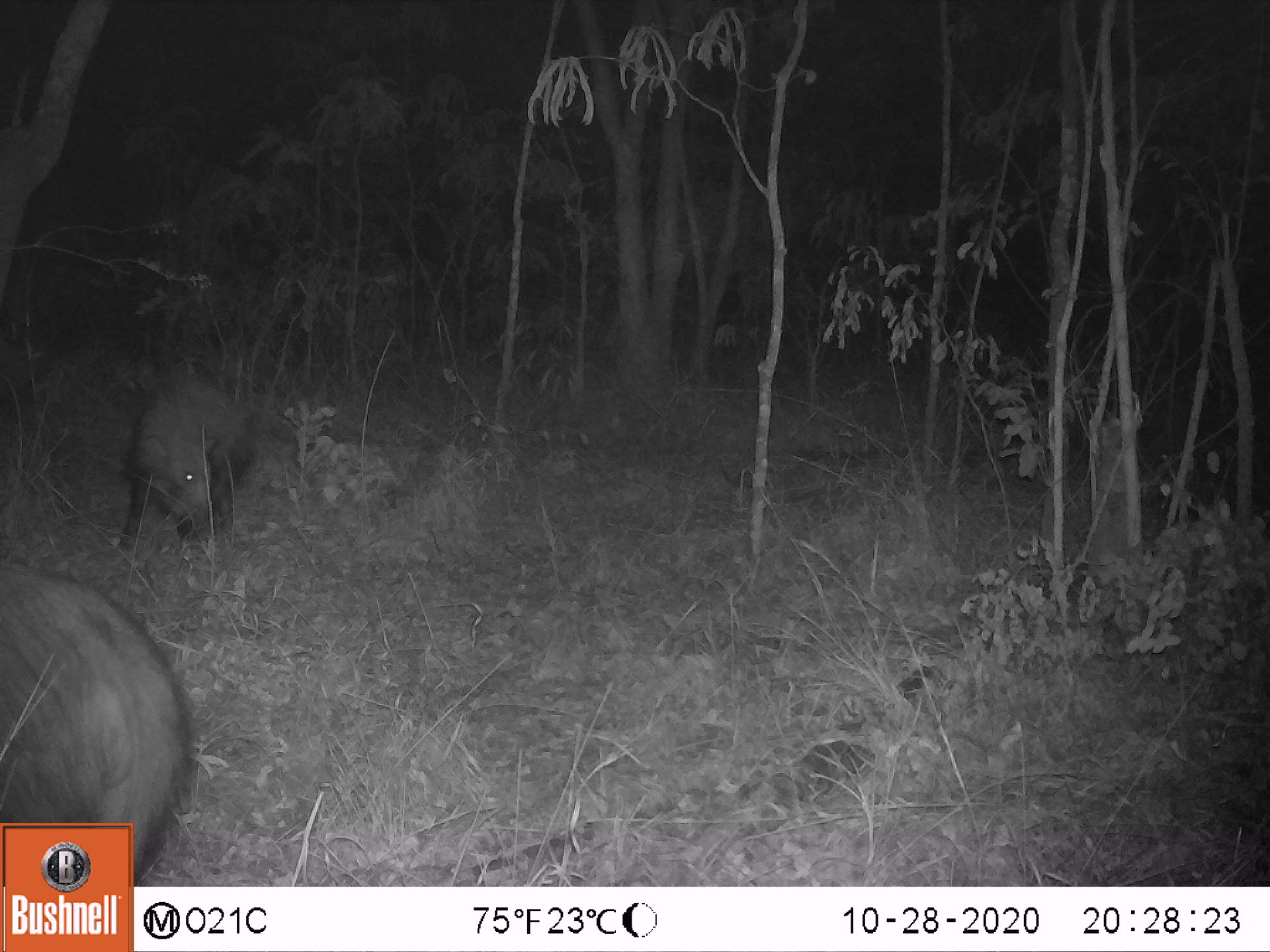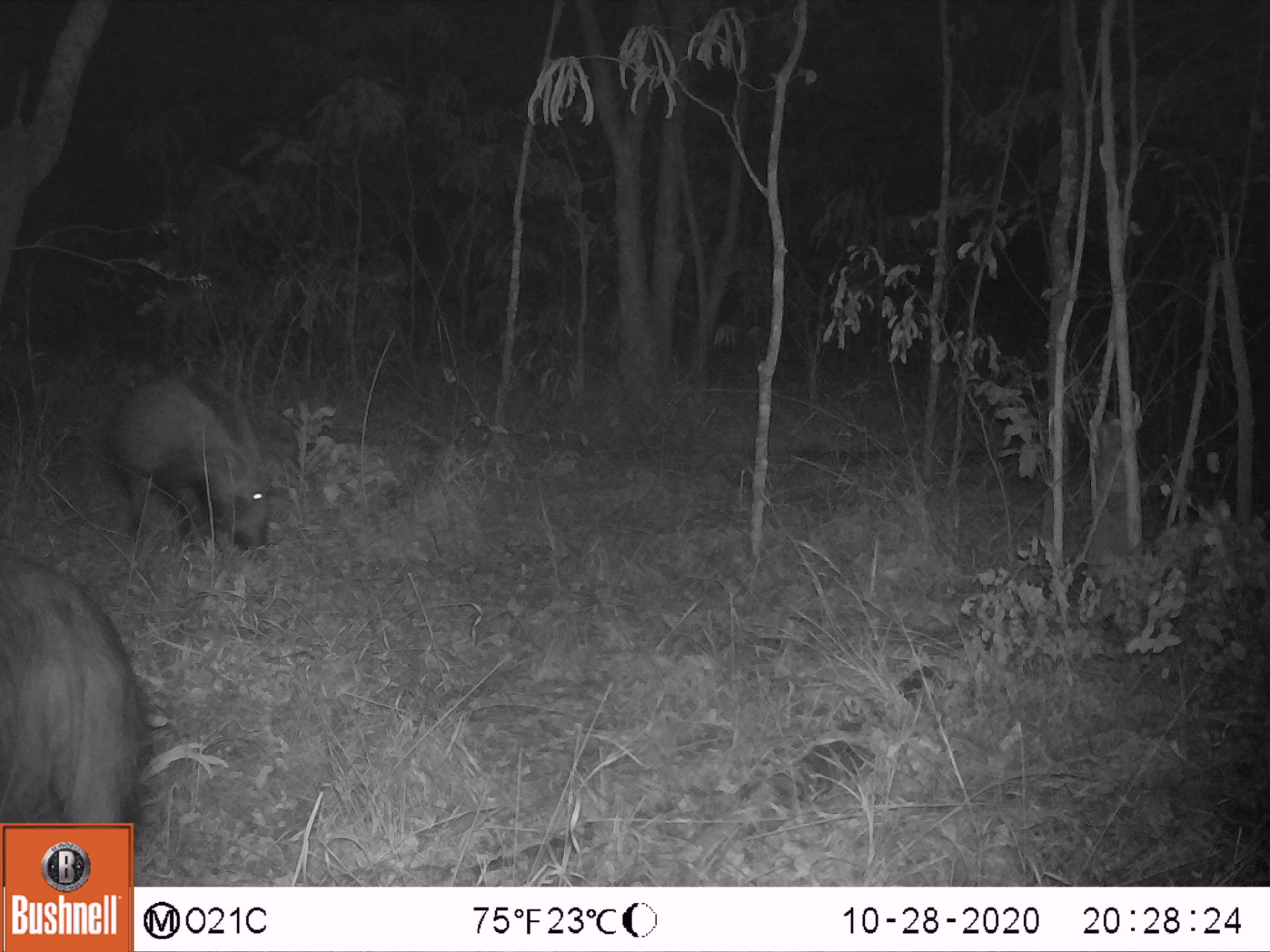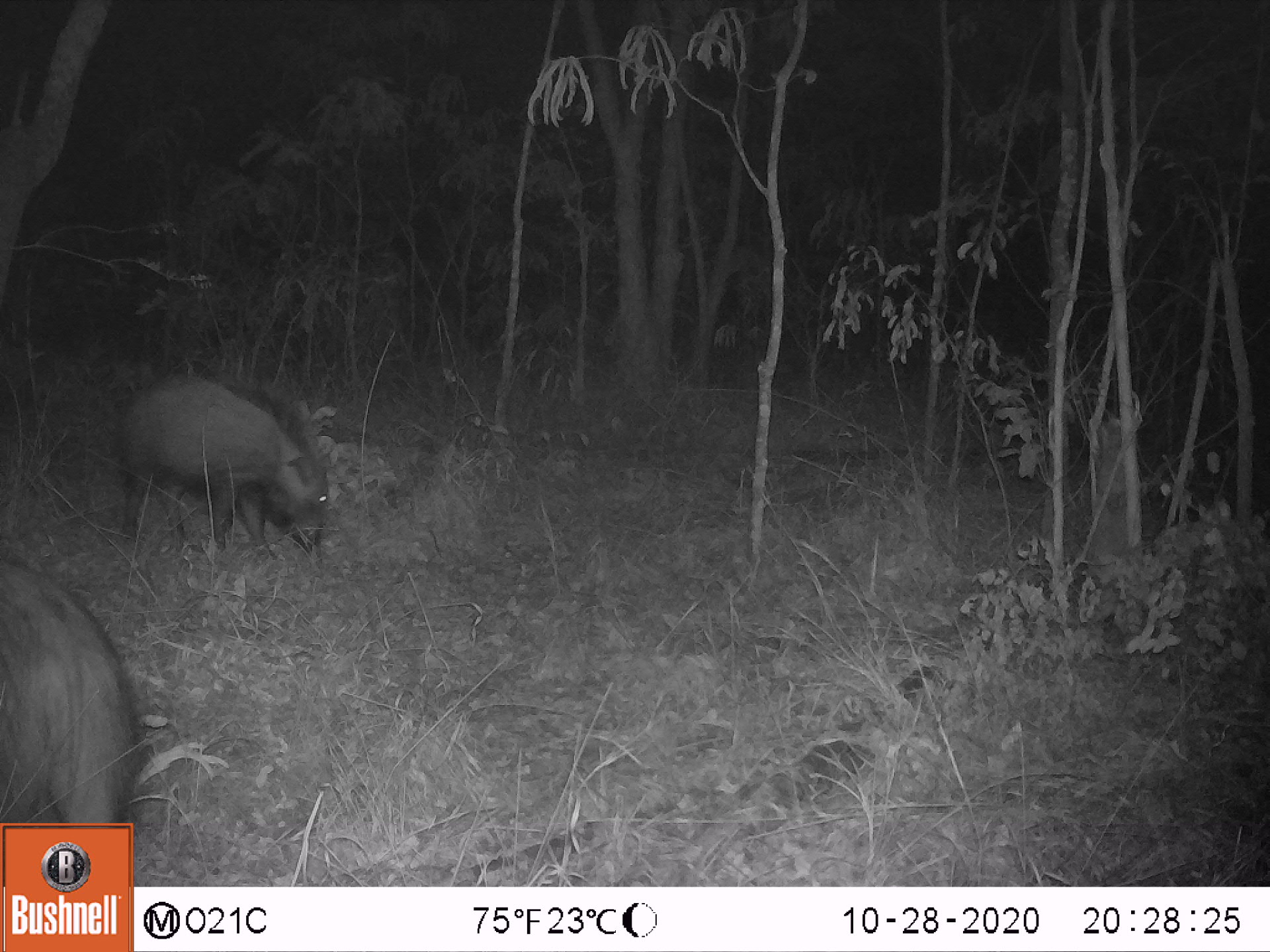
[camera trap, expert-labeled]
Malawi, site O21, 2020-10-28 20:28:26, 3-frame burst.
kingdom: Animalia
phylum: Chordata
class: Mammalia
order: Artiodactyla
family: Suidae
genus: Potamochoerus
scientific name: Potamochoerus larvatus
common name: bushpig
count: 2